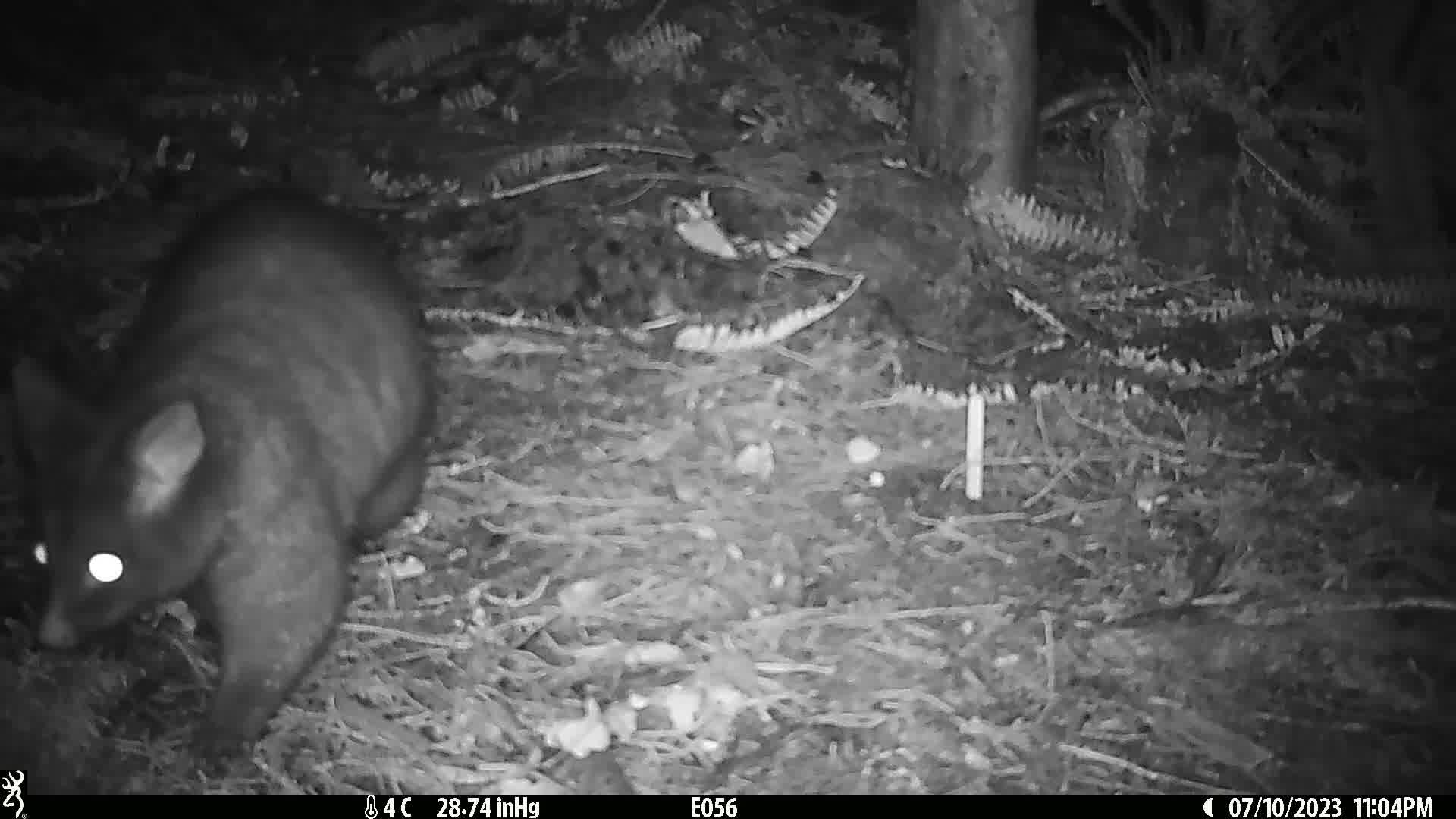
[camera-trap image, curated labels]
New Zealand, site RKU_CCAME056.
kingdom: Animalia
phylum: Chordata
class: Mammalia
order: Diprotodontia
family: Phalangeridae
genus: Trichosurus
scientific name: Trichosurus vulpecula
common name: common brushtail possum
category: possum